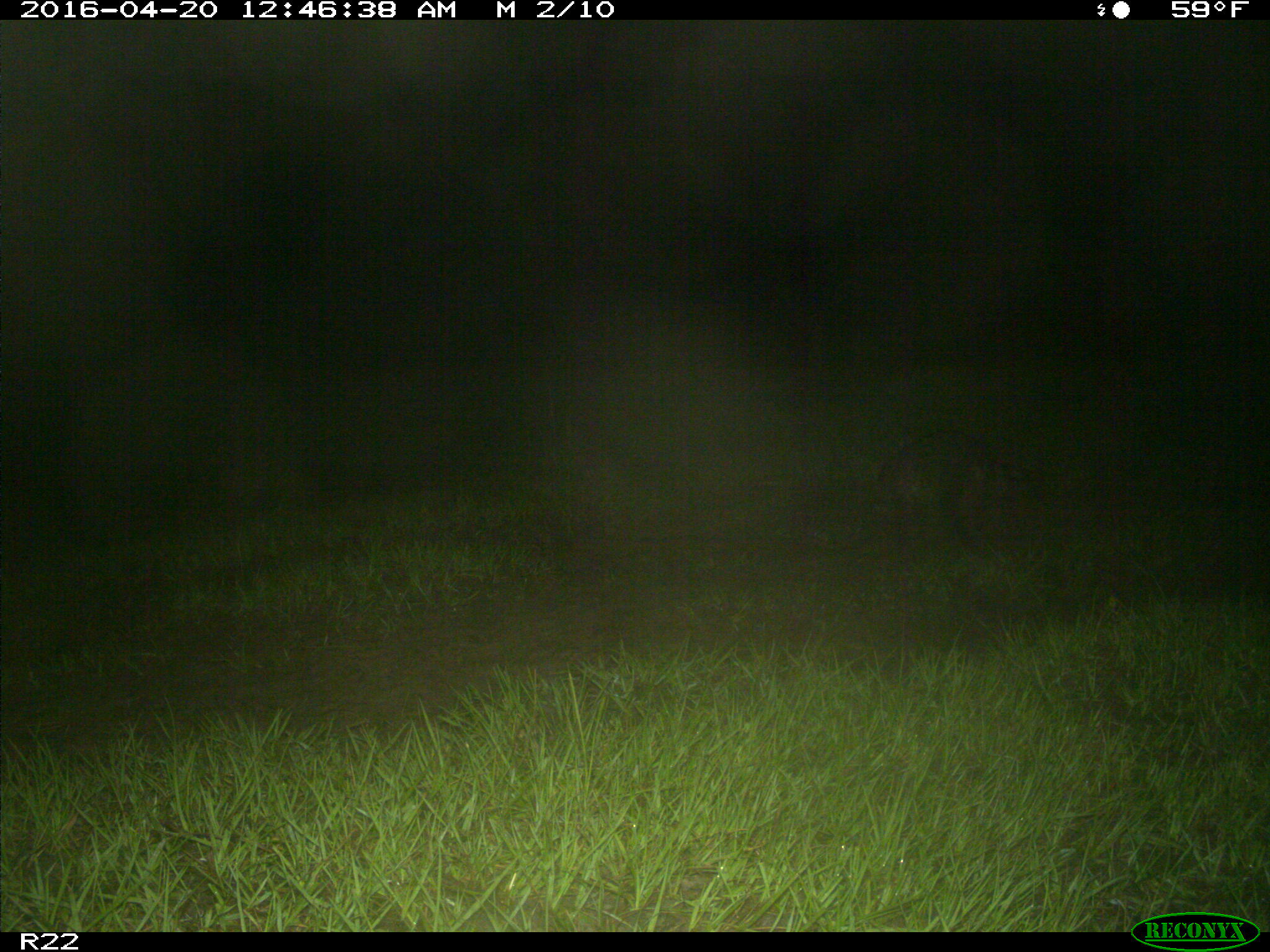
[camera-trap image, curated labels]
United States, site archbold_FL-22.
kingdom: Animalia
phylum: Chordata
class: Mammalia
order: Carnivora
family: Procyonidae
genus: Procyon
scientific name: Procyon lotor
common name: common raccoon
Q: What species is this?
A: Procyon lotor (common raccoon).